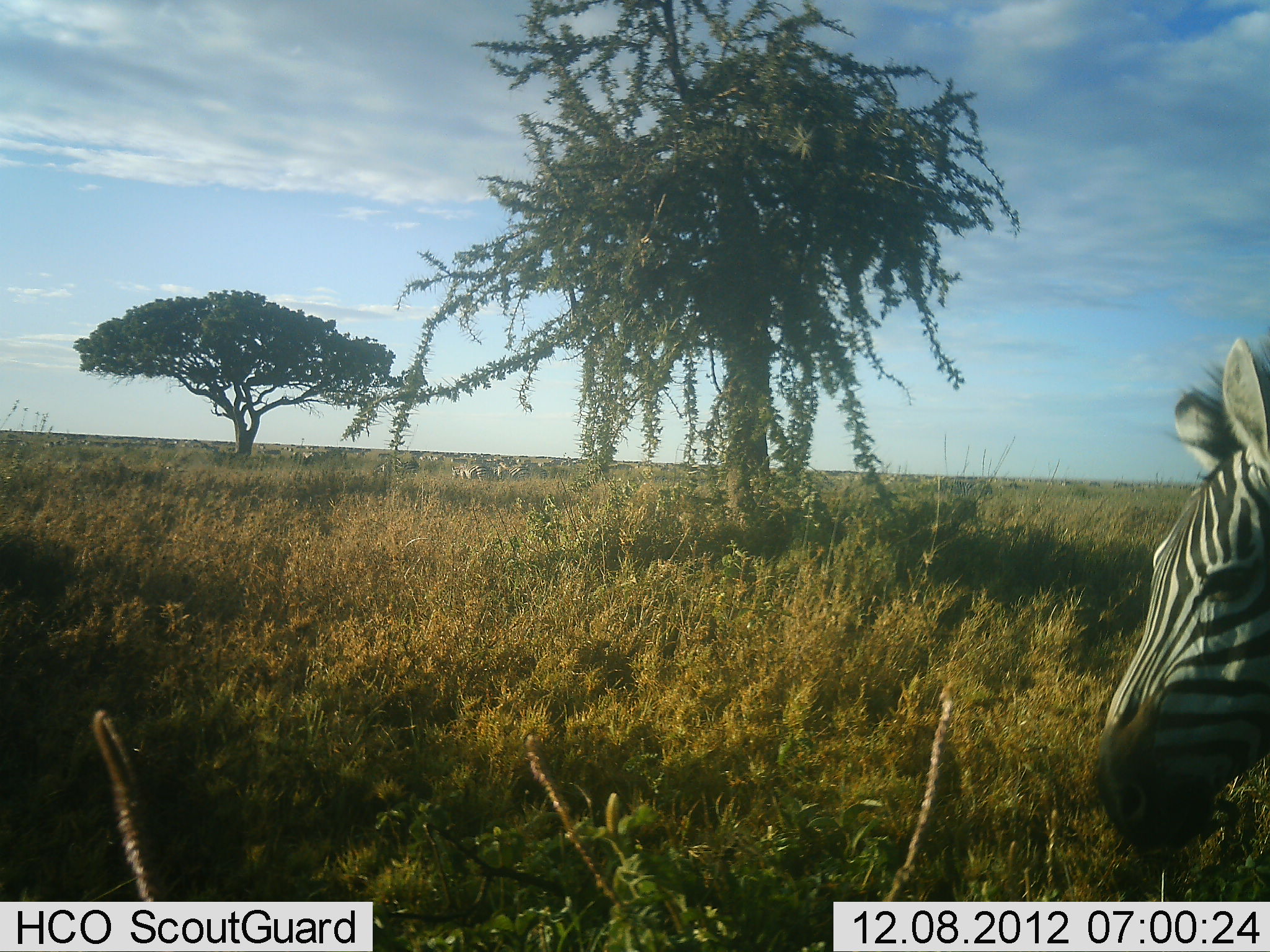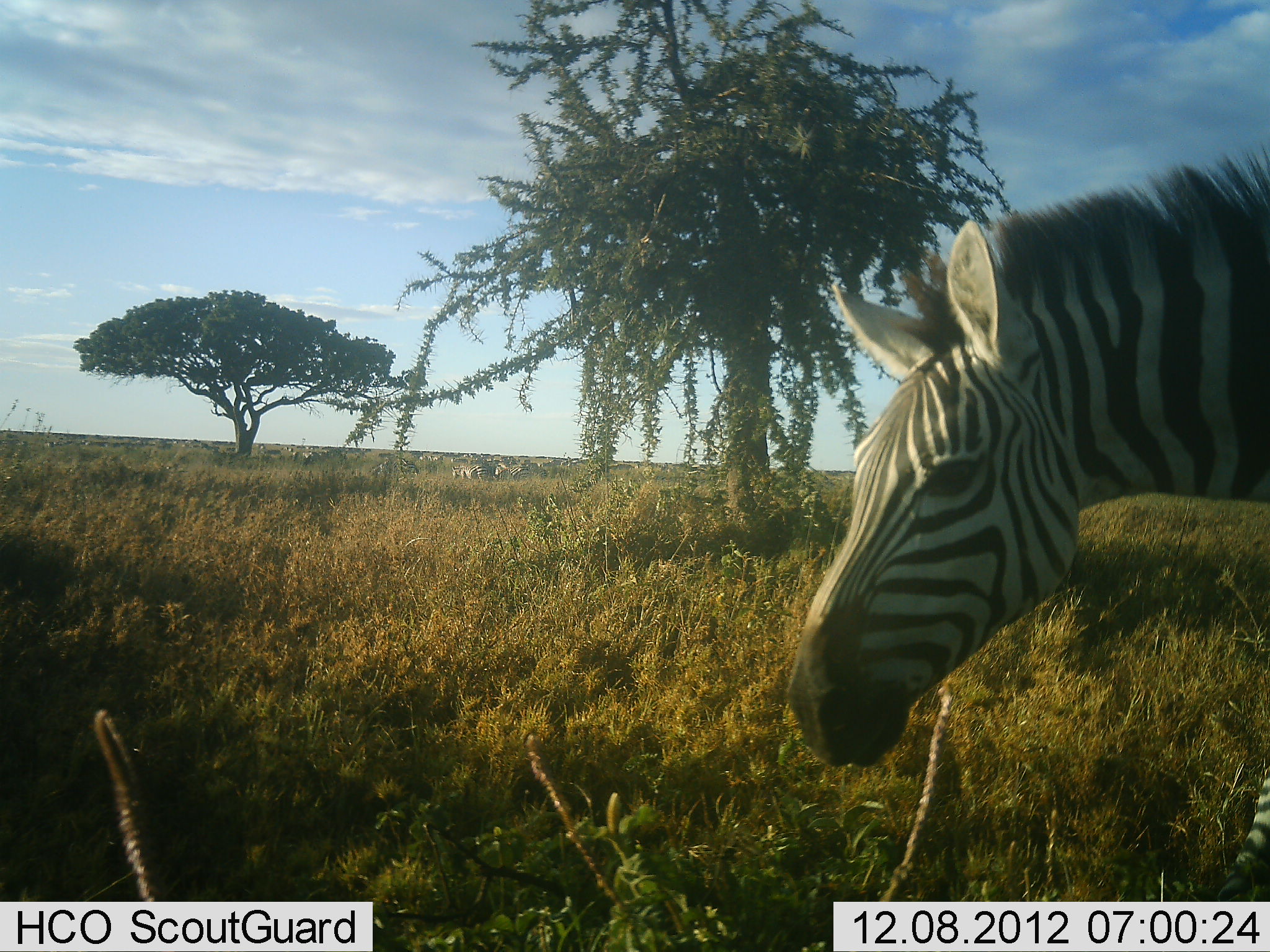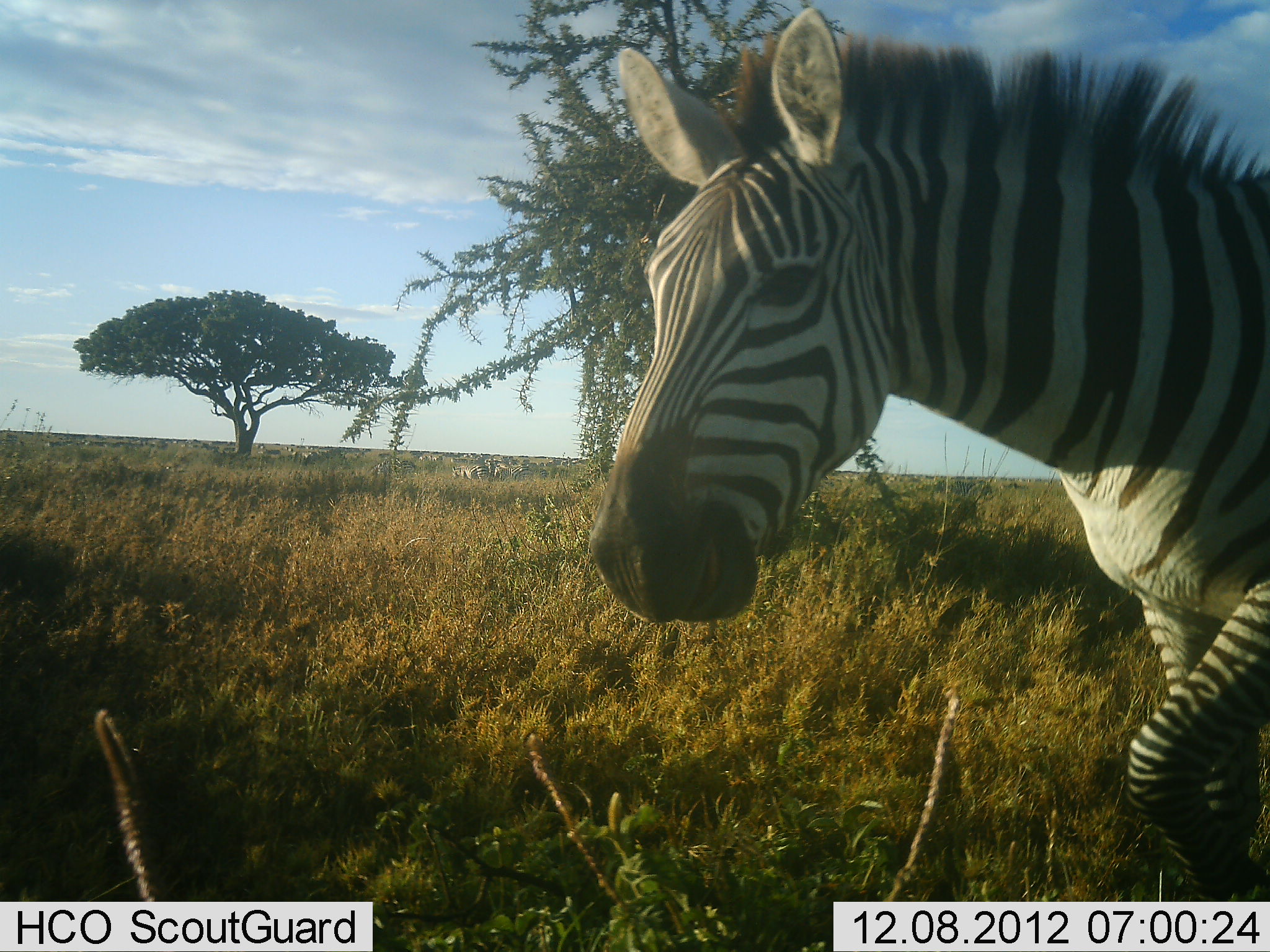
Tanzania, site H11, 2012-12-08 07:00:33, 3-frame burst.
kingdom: Animalia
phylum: Chordata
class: Mammalia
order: Perissodactyla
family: Equidae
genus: Equus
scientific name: Equus quagga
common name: plains zebra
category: zebra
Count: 1.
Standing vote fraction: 40%.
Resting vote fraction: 10%.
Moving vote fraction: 90%.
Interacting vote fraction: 0%.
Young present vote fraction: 0%.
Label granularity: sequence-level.